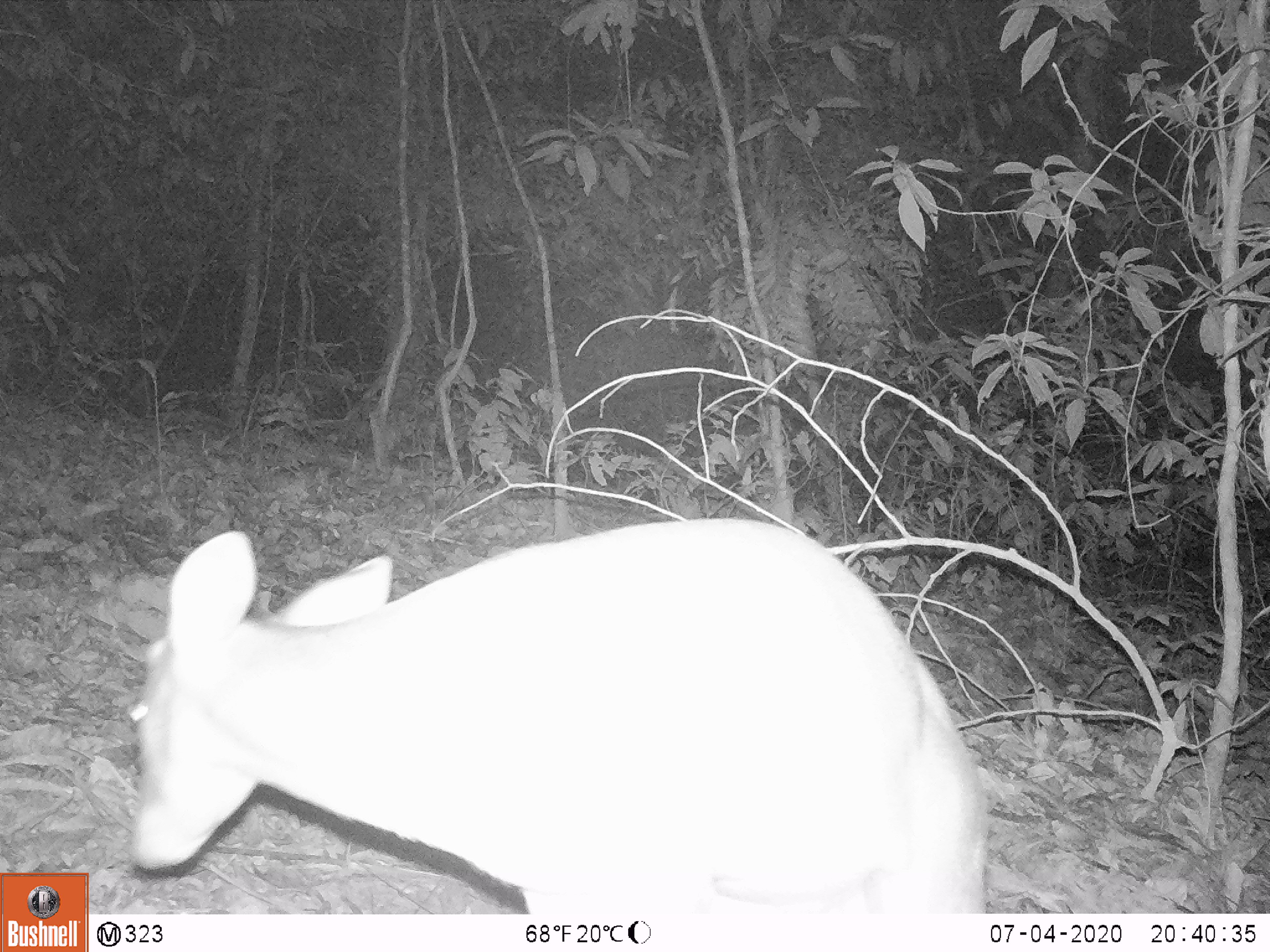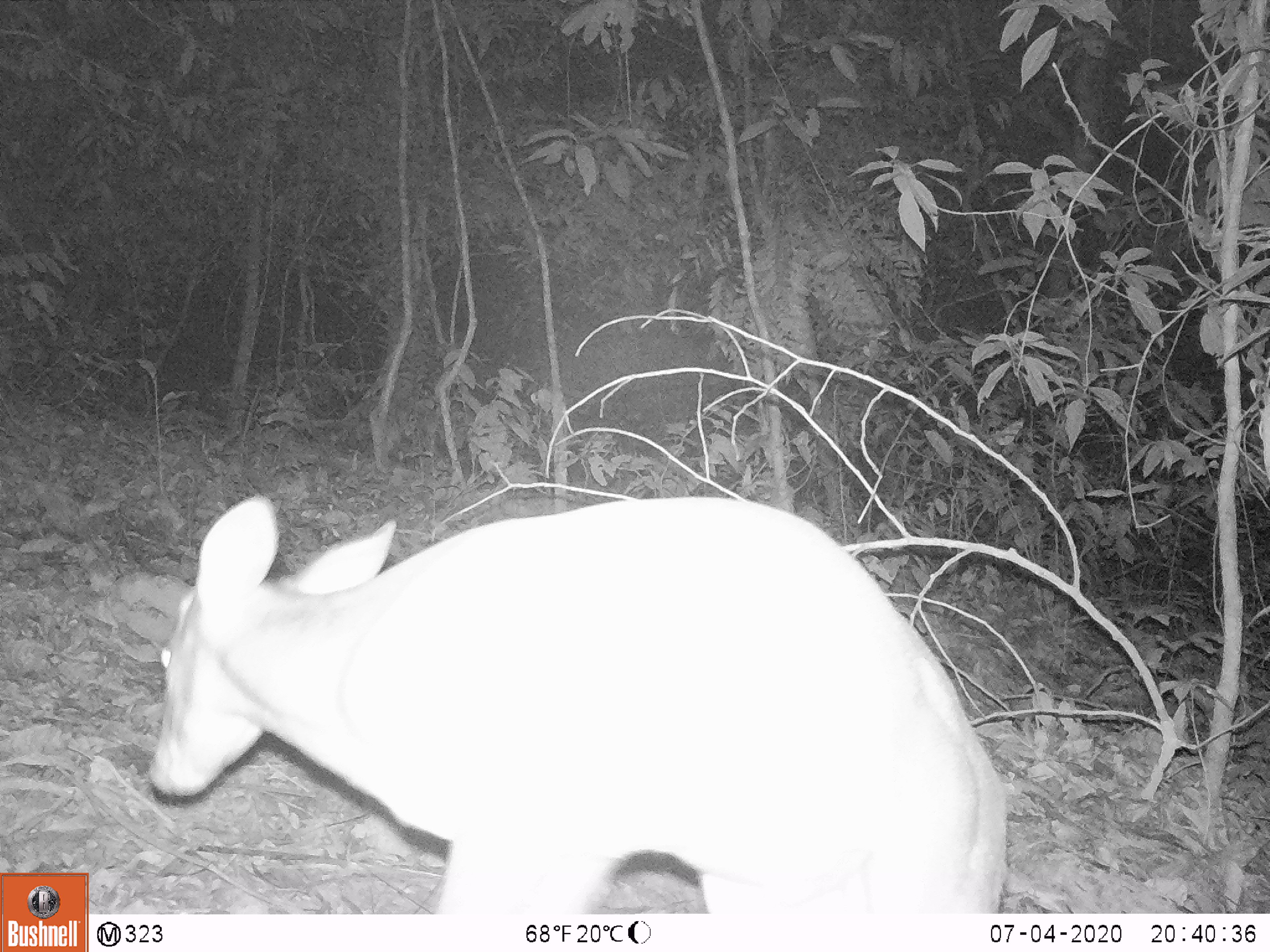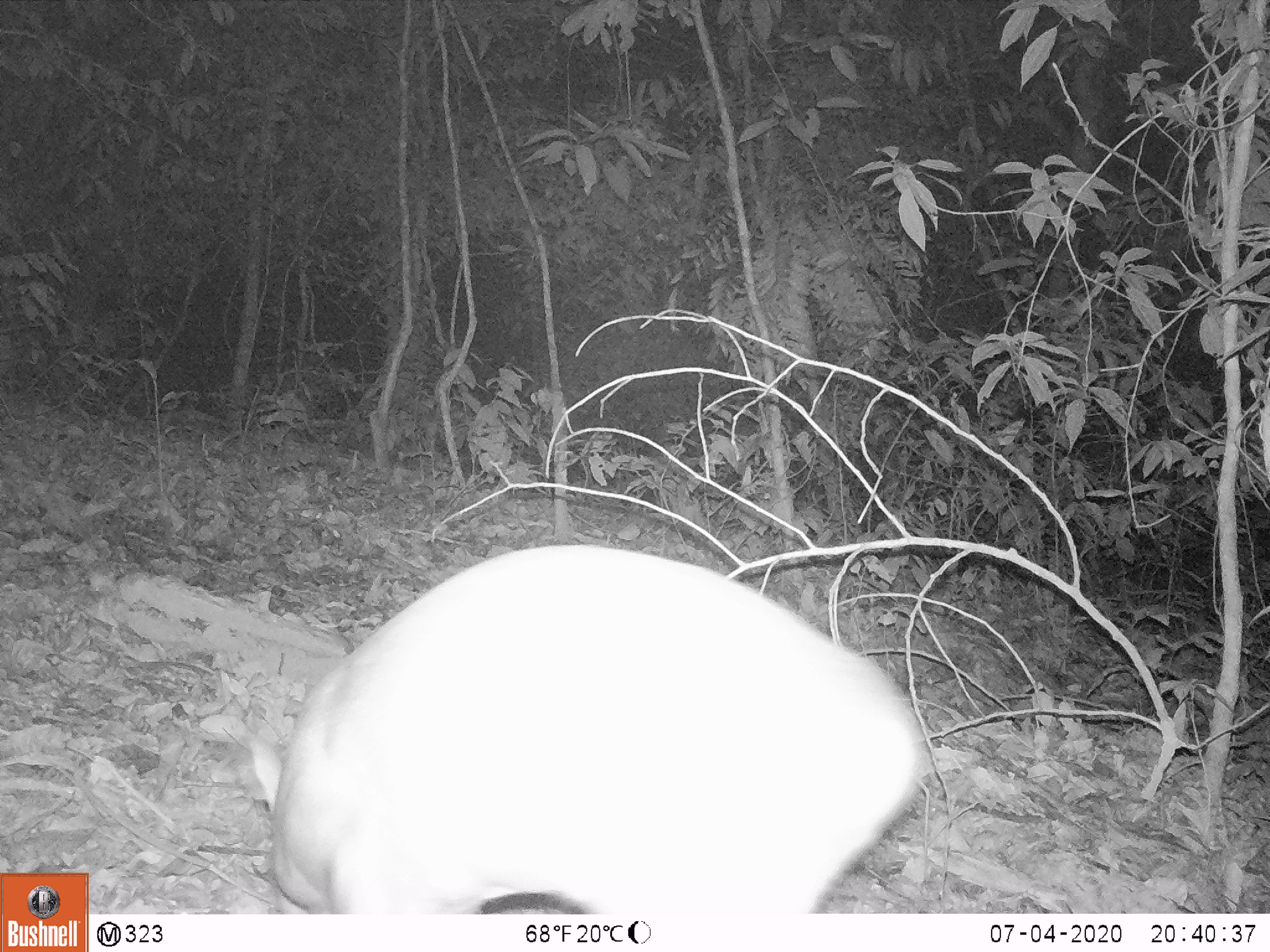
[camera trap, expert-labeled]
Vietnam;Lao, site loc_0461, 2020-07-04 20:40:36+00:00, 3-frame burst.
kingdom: Animalia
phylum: Chordata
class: Mammalia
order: Artiodactyla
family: Cervidae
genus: Muntiacus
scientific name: Muntiacus rooseveltorum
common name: roosevelt's muntjac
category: roosevelts muntjac group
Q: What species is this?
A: Roosevelts muntjac group (roosevelt's muntjac) (Muntiacus rooseveltorum).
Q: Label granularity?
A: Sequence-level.